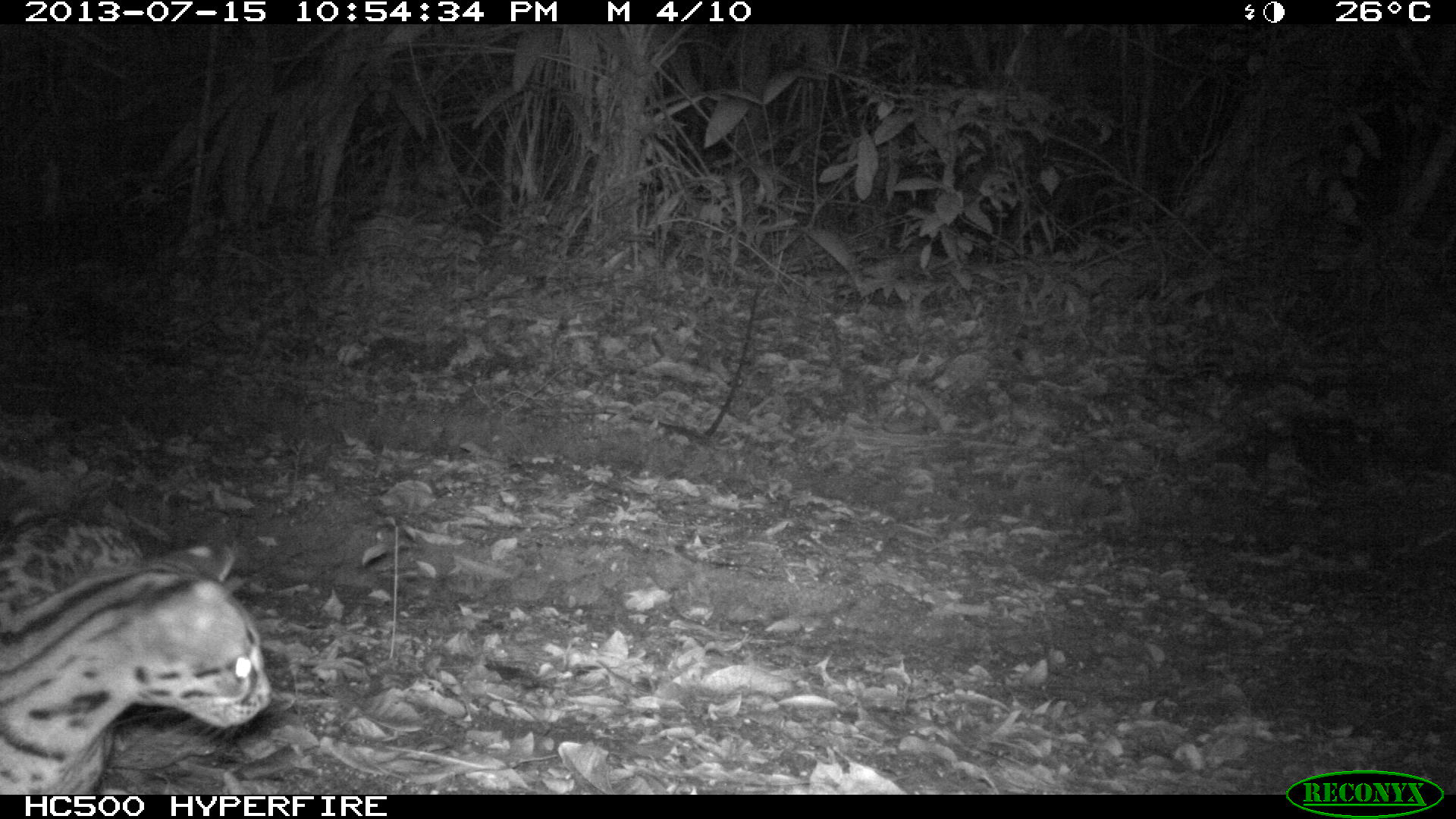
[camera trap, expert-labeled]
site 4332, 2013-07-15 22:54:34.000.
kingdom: Animalia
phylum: Chordata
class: Mammalia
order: Carnivora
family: Felidae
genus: Leopardus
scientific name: Leopardus pardalis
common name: ocelot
Leopardus pardalis (ocelot), count 1.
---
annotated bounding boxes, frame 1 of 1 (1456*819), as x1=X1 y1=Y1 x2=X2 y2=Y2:
leopardus pardalis: x1=0 y1=508 x2=273 y2=794